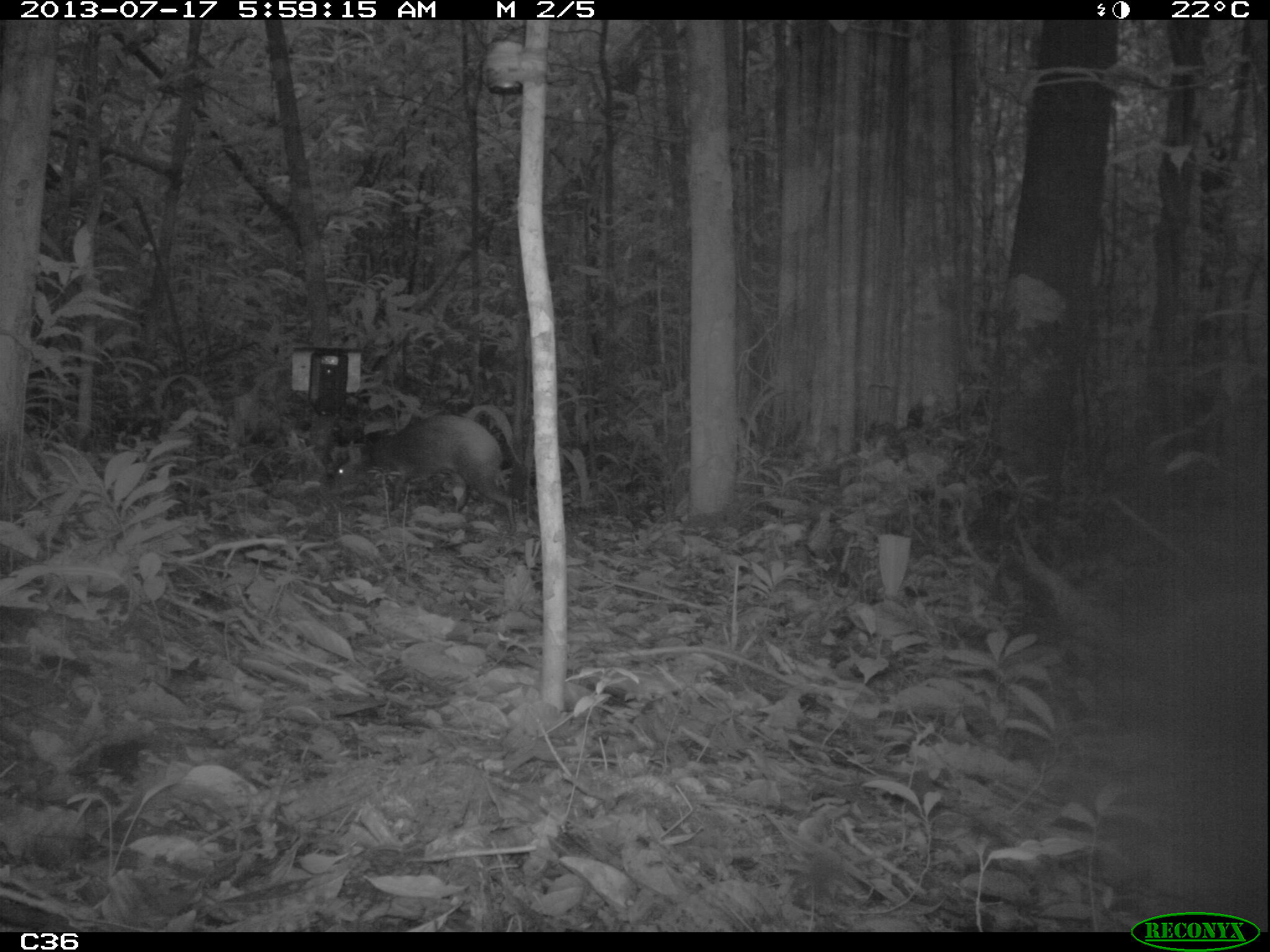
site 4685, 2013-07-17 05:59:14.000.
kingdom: Animalia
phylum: Chordata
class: Mammalia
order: Rodentia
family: Dasyproctidae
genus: Dasyprocta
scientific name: Dasyprocta leporina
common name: red-rumped agouti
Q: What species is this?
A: Dasyprocta leporina (red-rumped agouti).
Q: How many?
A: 1.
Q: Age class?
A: Adult.